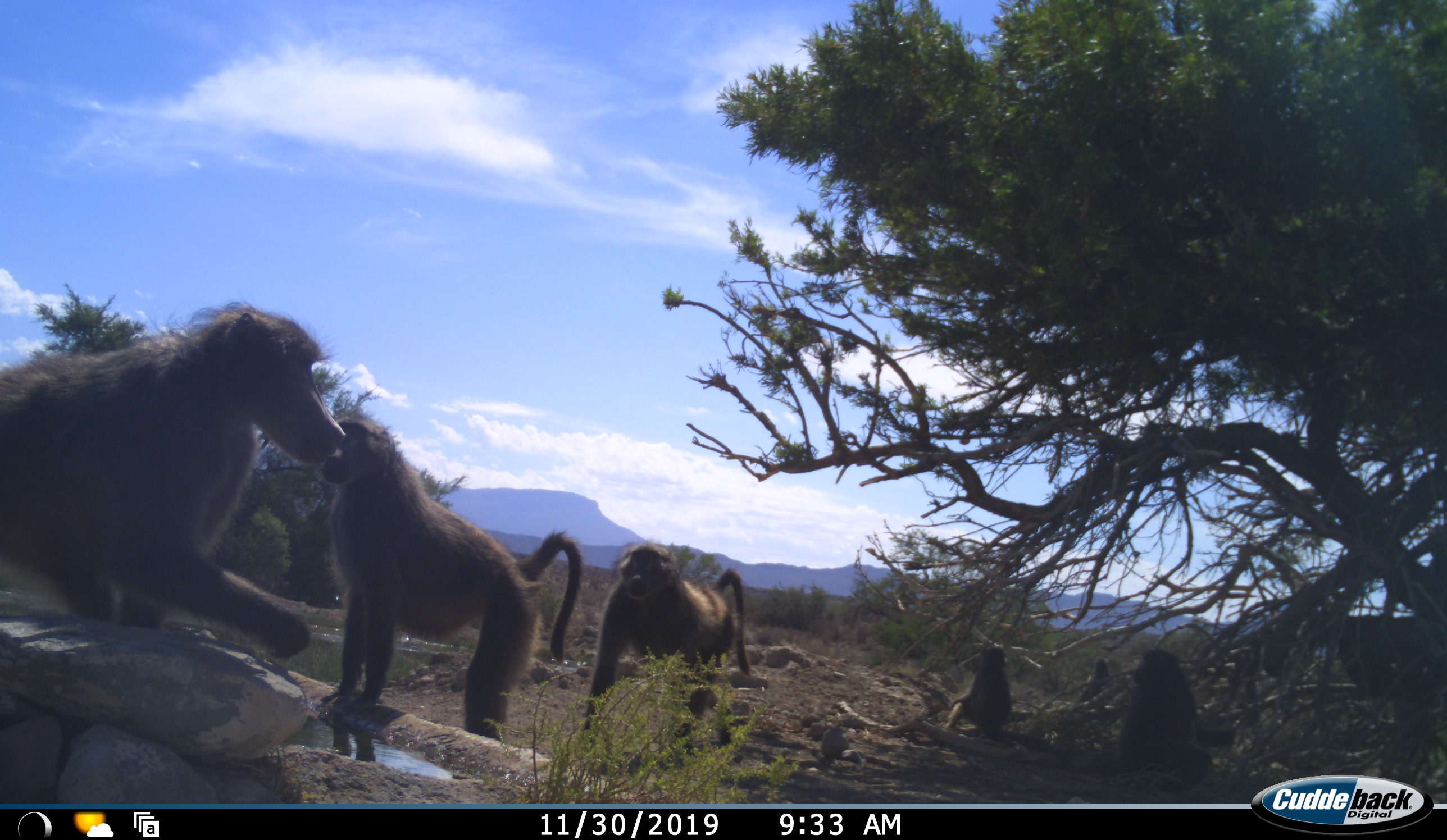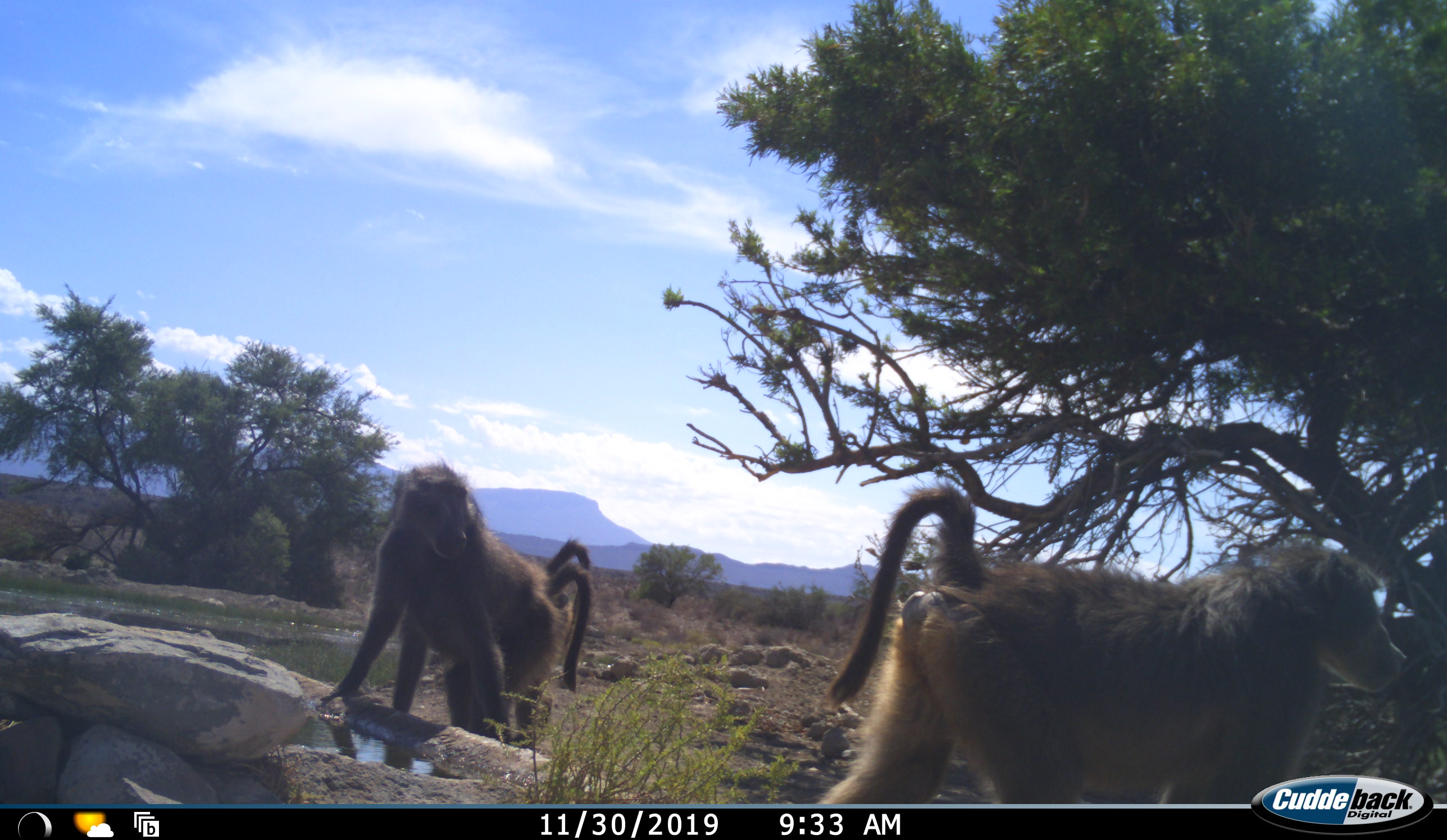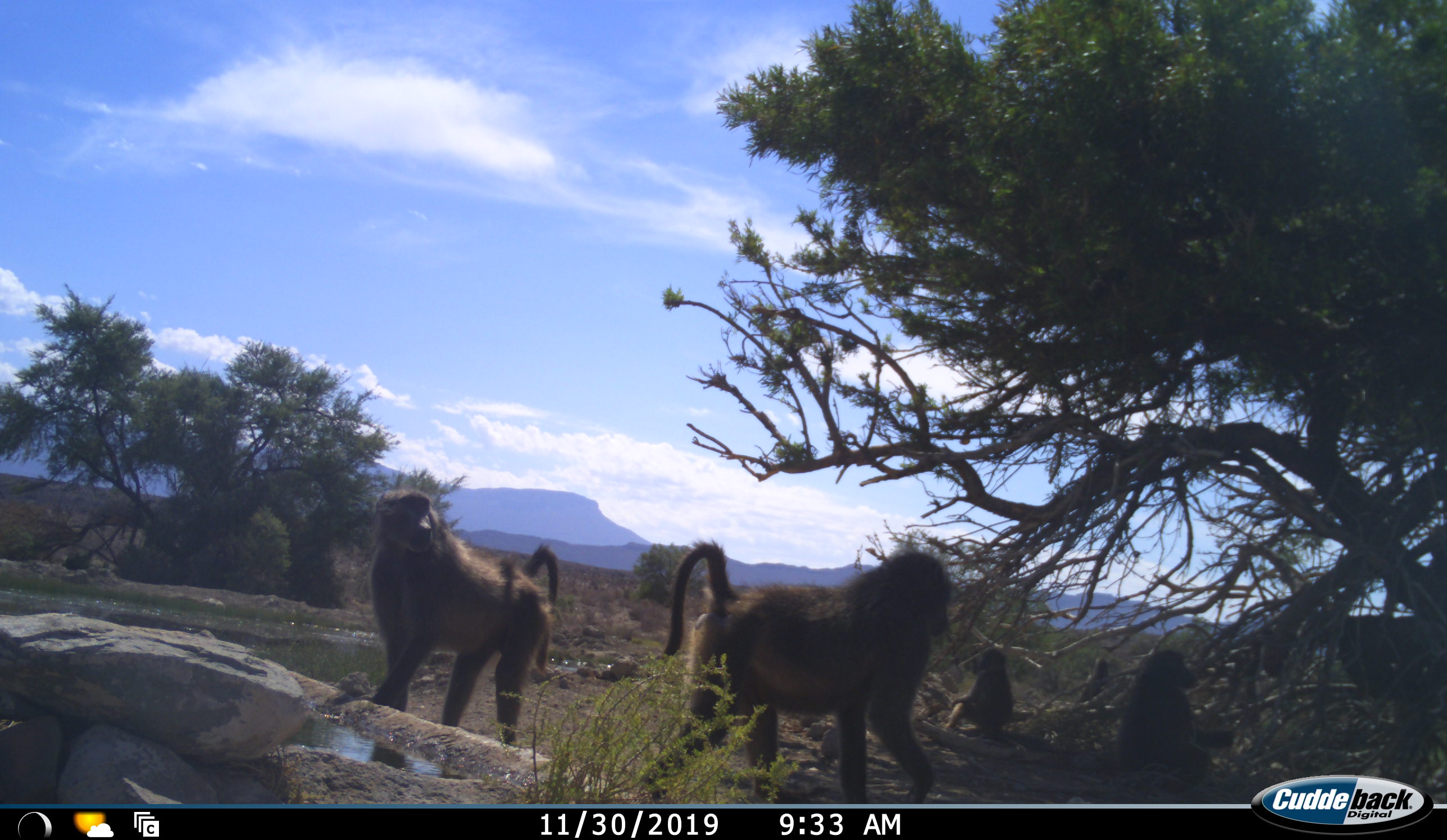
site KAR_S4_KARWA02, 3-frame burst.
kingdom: Animalia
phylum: Chordata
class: Mammalia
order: Primates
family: Cercopithecidae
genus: Papio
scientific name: Papio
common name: baboon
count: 5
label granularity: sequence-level